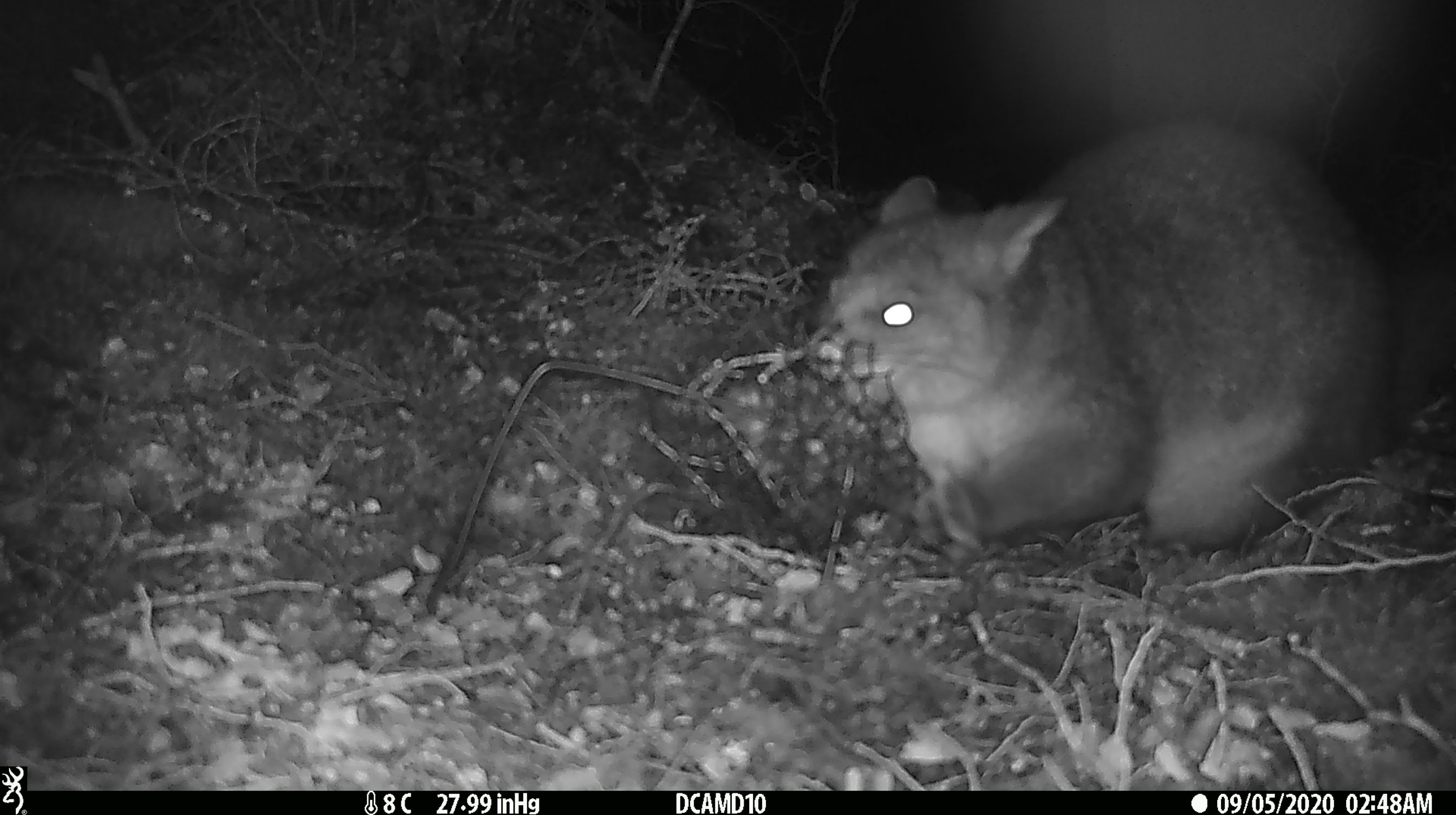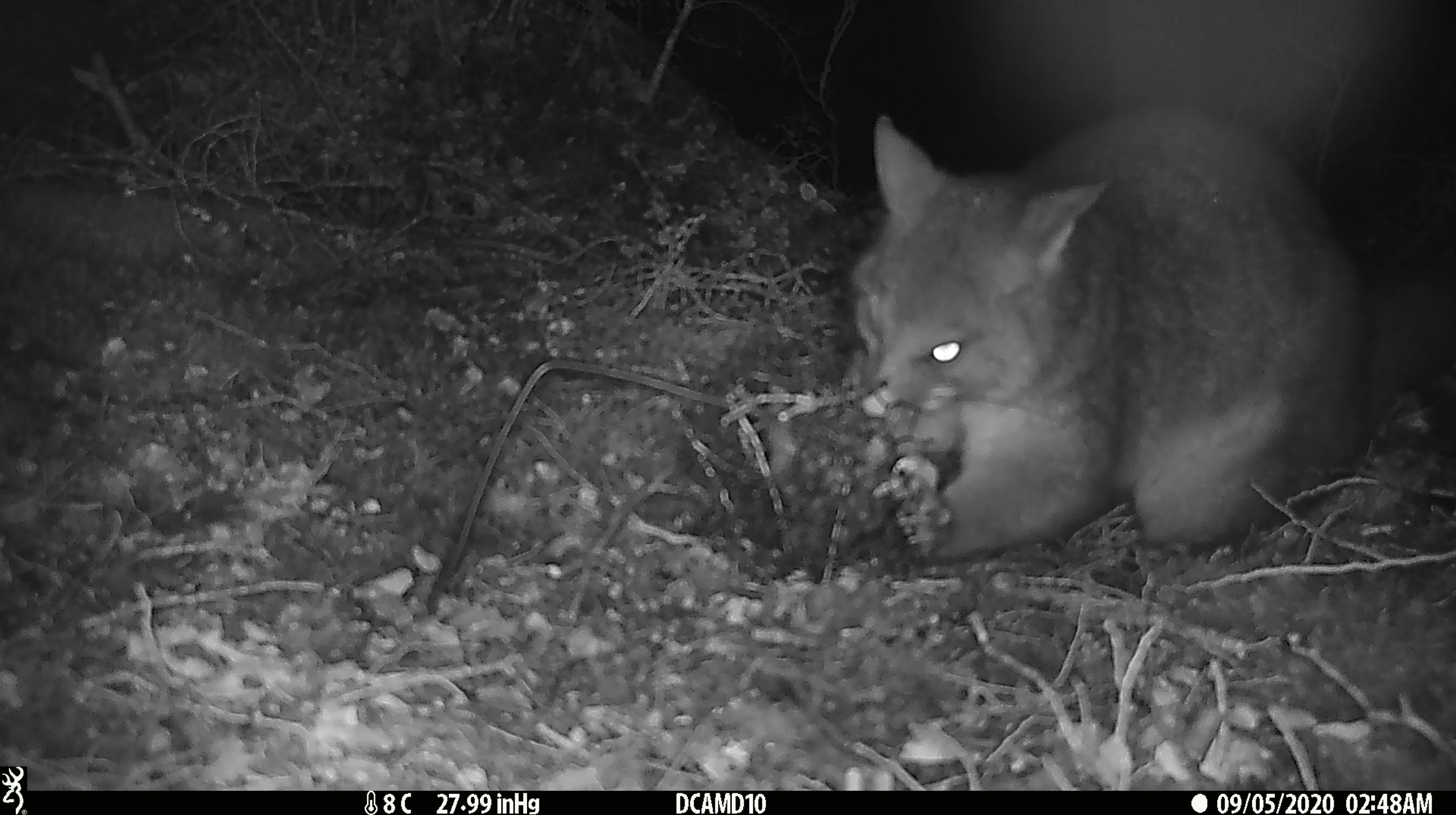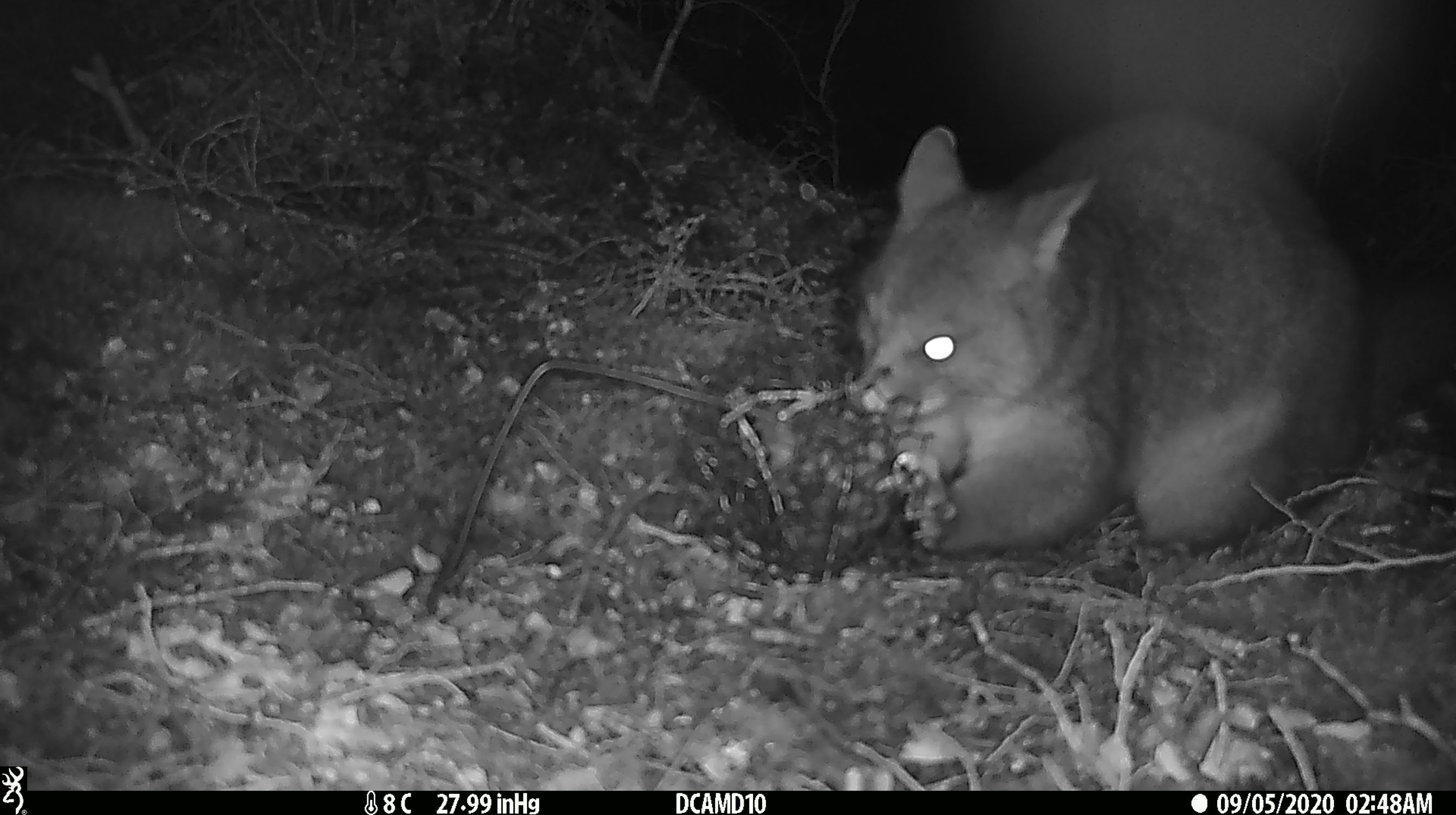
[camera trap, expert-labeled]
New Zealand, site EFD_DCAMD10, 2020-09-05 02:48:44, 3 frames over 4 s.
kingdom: Animalia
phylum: Chordata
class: Mammalia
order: Diprotodontia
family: Phalangeridae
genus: Trichosurus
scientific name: Trichosurus vulpecula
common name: common brushtail possum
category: possum